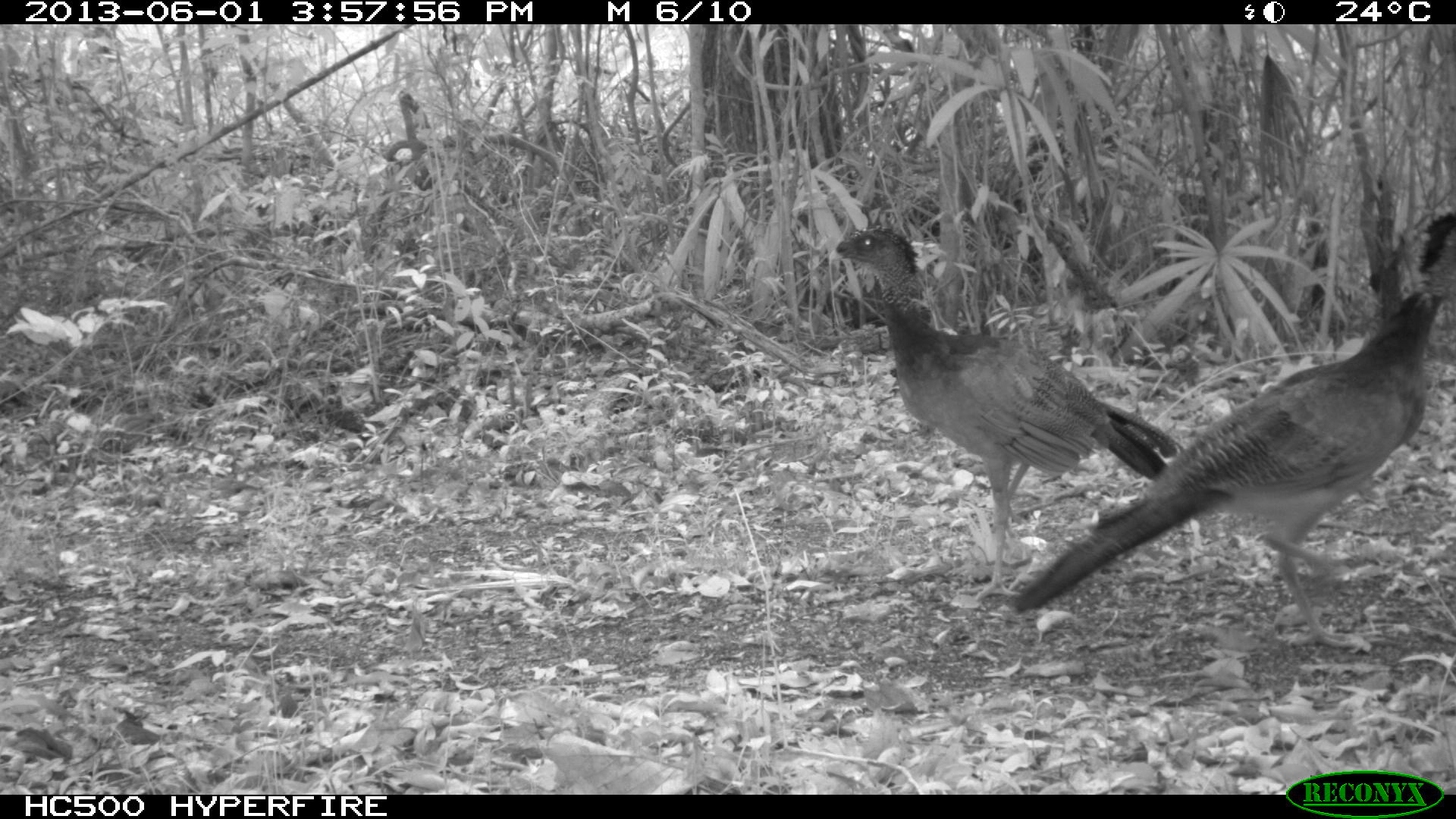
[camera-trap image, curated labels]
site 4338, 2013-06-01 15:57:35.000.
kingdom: Animalia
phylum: Chordata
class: Aves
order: Galliformes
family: Cracidae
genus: Crax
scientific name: Crax rubra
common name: great curassow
Crax rubra (great curassow), count 3, sex female.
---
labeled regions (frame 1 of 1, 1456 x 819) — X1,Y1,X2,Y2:
crax rubra: 1009,204,1456,652; 826,224,1180,601